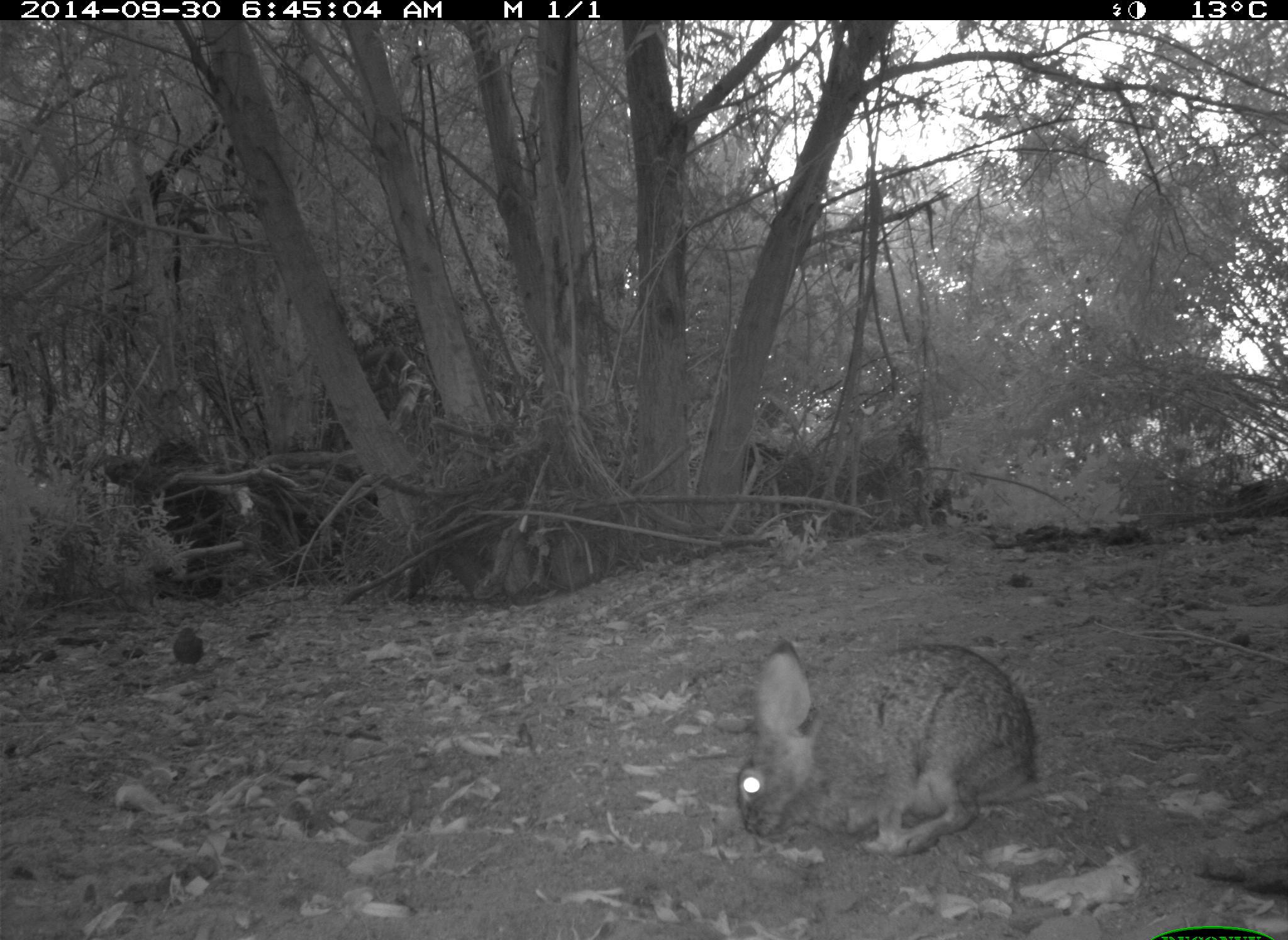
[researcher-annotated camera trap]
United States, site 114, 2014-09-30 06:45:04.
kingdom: Animalia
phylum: Chordata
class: Mammalia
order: Lagomorpha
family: Leporidae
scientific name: Leporidae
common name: rabbits and hares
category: rabbit